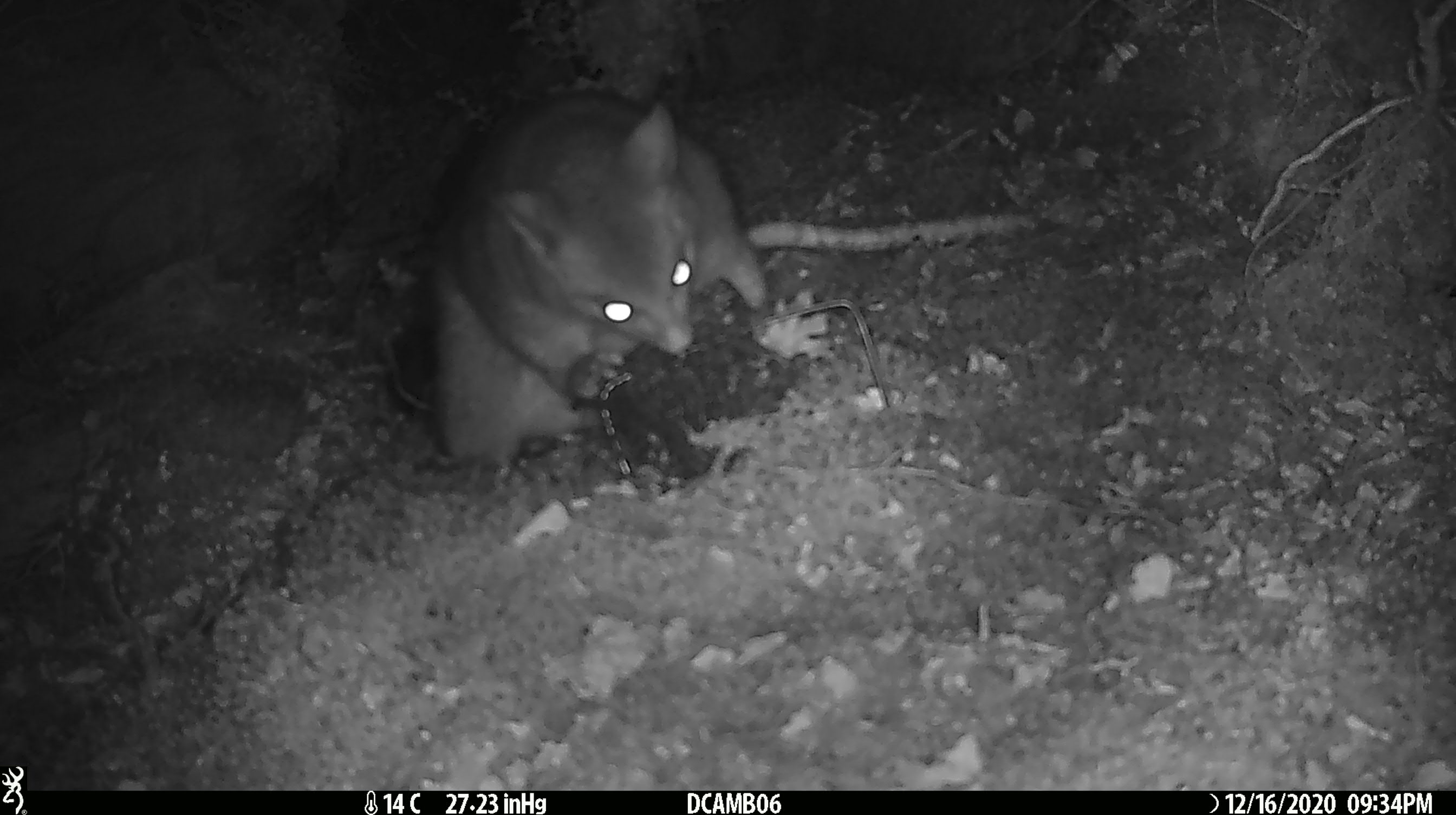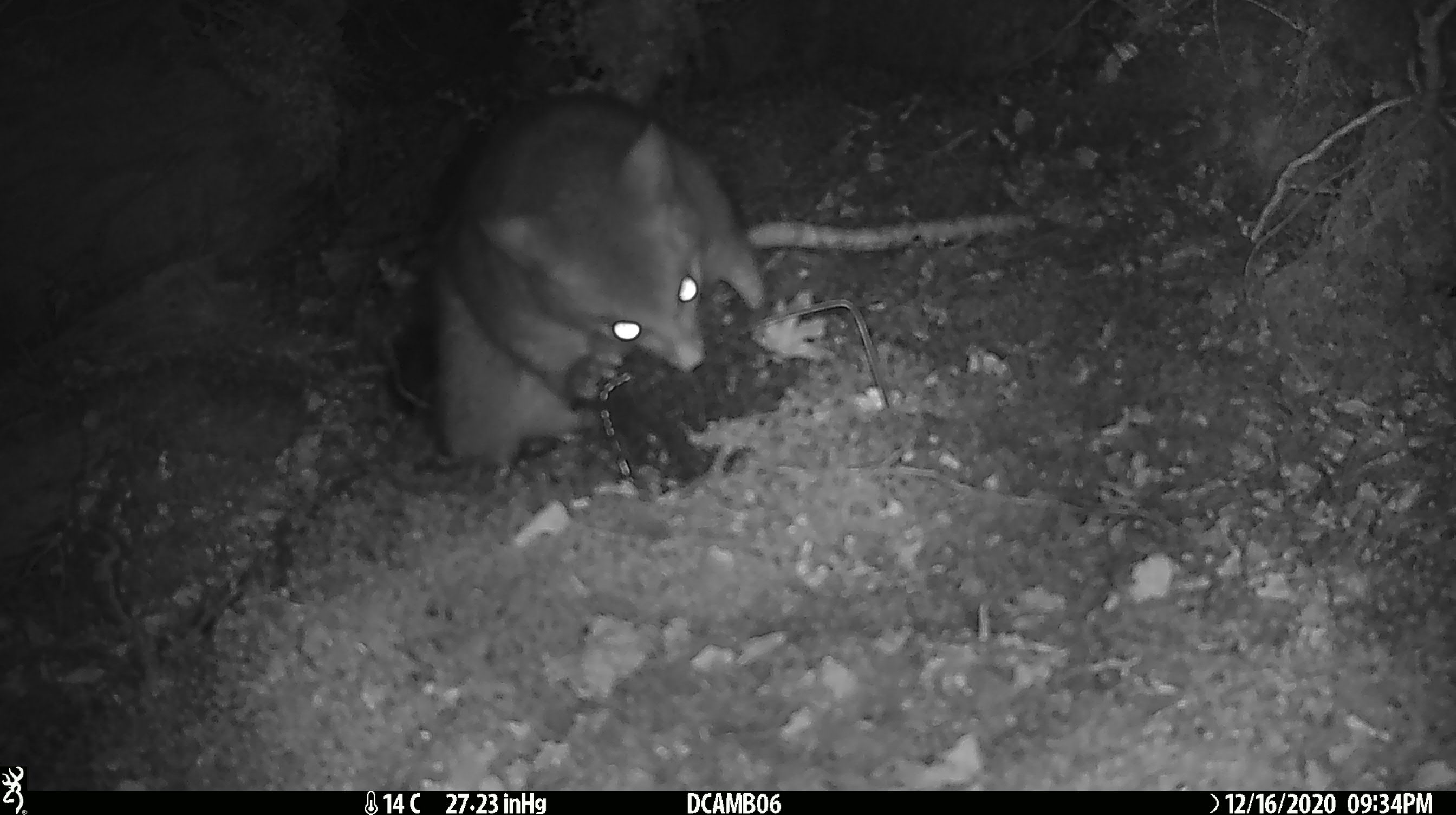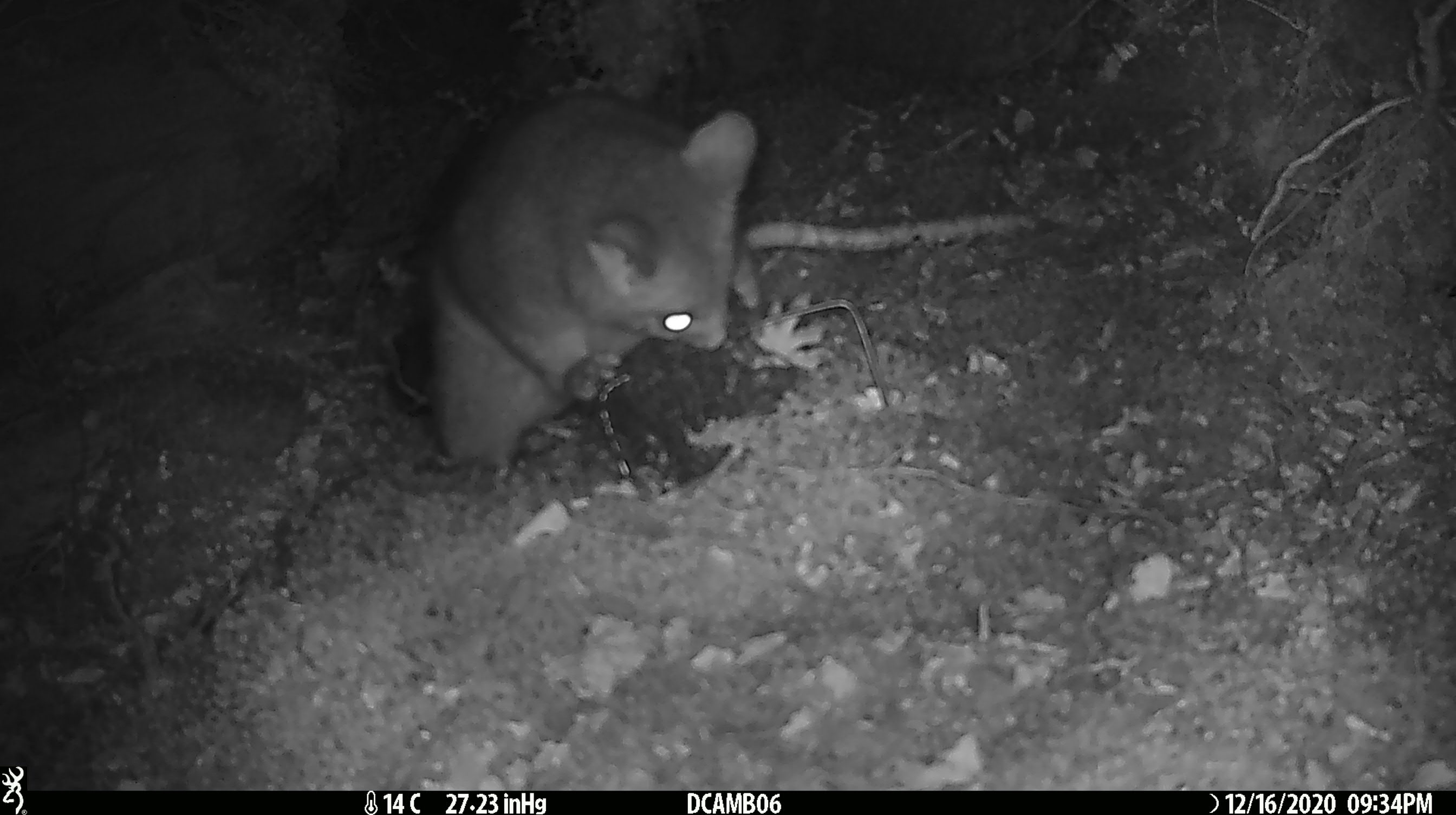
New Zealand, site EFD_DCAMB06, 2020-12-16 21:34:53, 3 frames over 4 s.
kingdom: Animalia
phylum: Chordata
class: Mammalia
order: Diprotodontia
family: Phalangeridae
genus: Trichosurus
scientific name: Trichosurus vulpecula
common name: common brushtail possum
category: possum